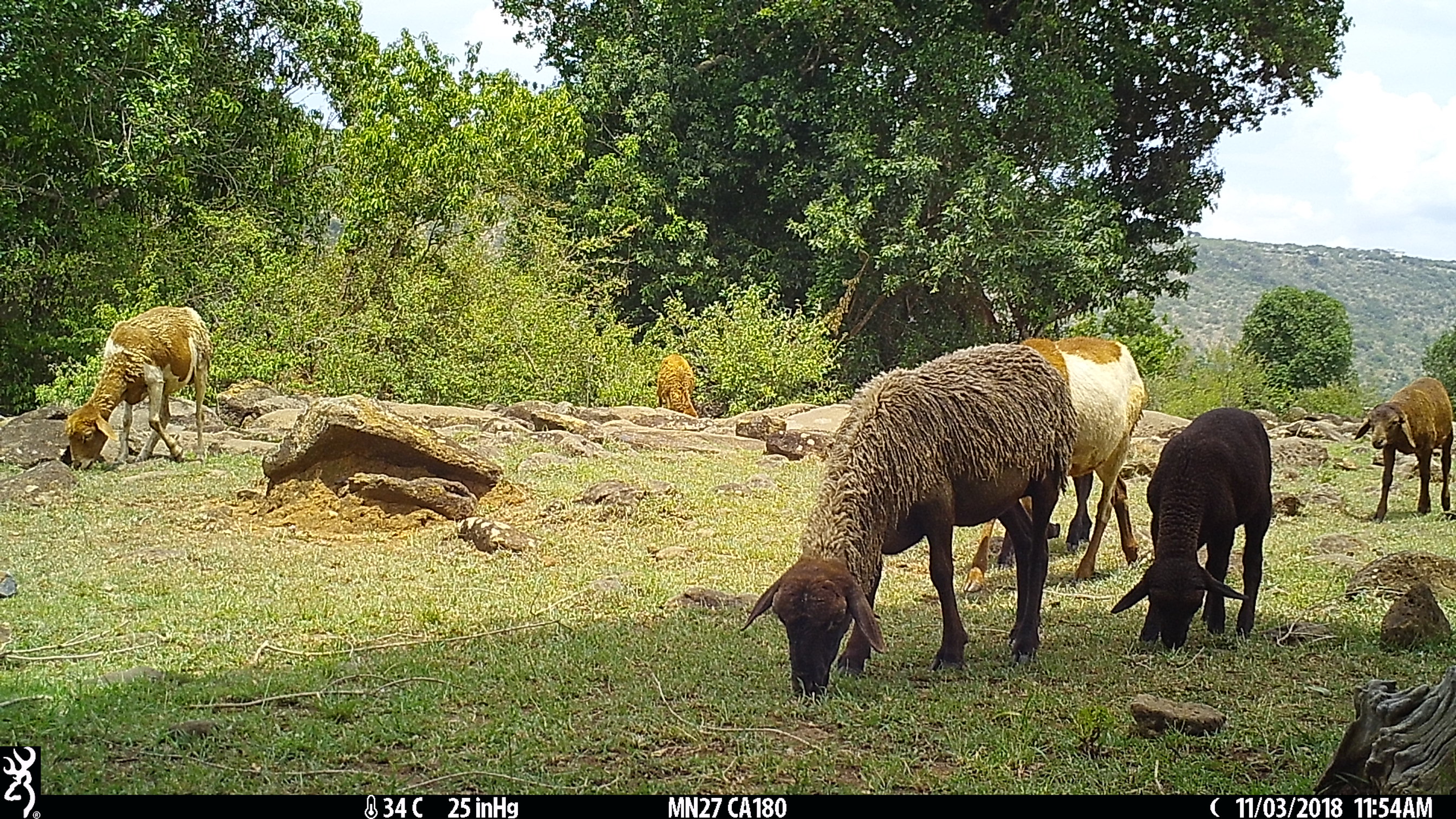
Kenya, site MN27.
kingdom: Animalia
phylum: Chordata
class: Mammalia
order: Artiodactyla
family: Bovidae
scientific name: Bovidae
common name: sheep or goat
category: shoat